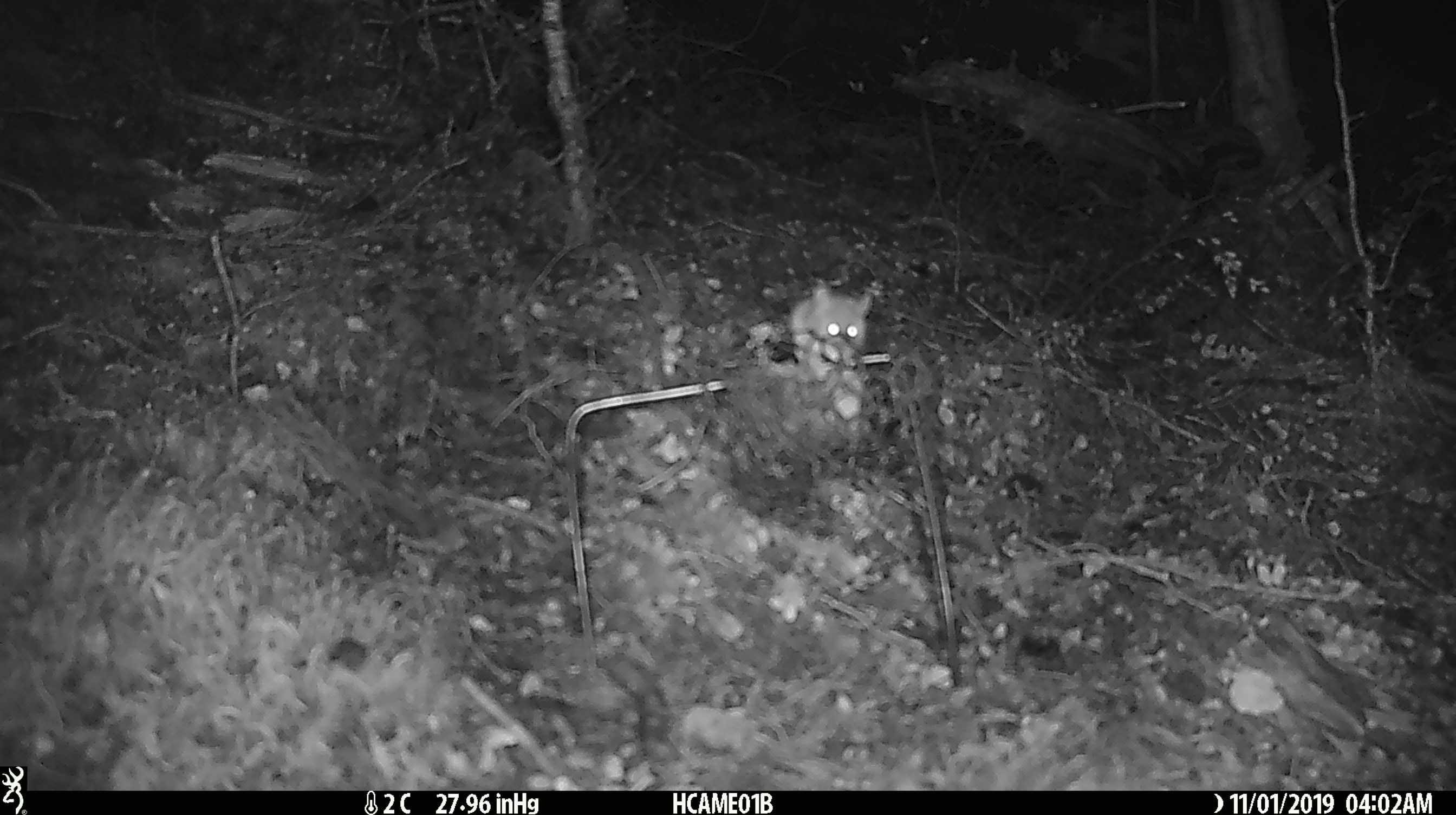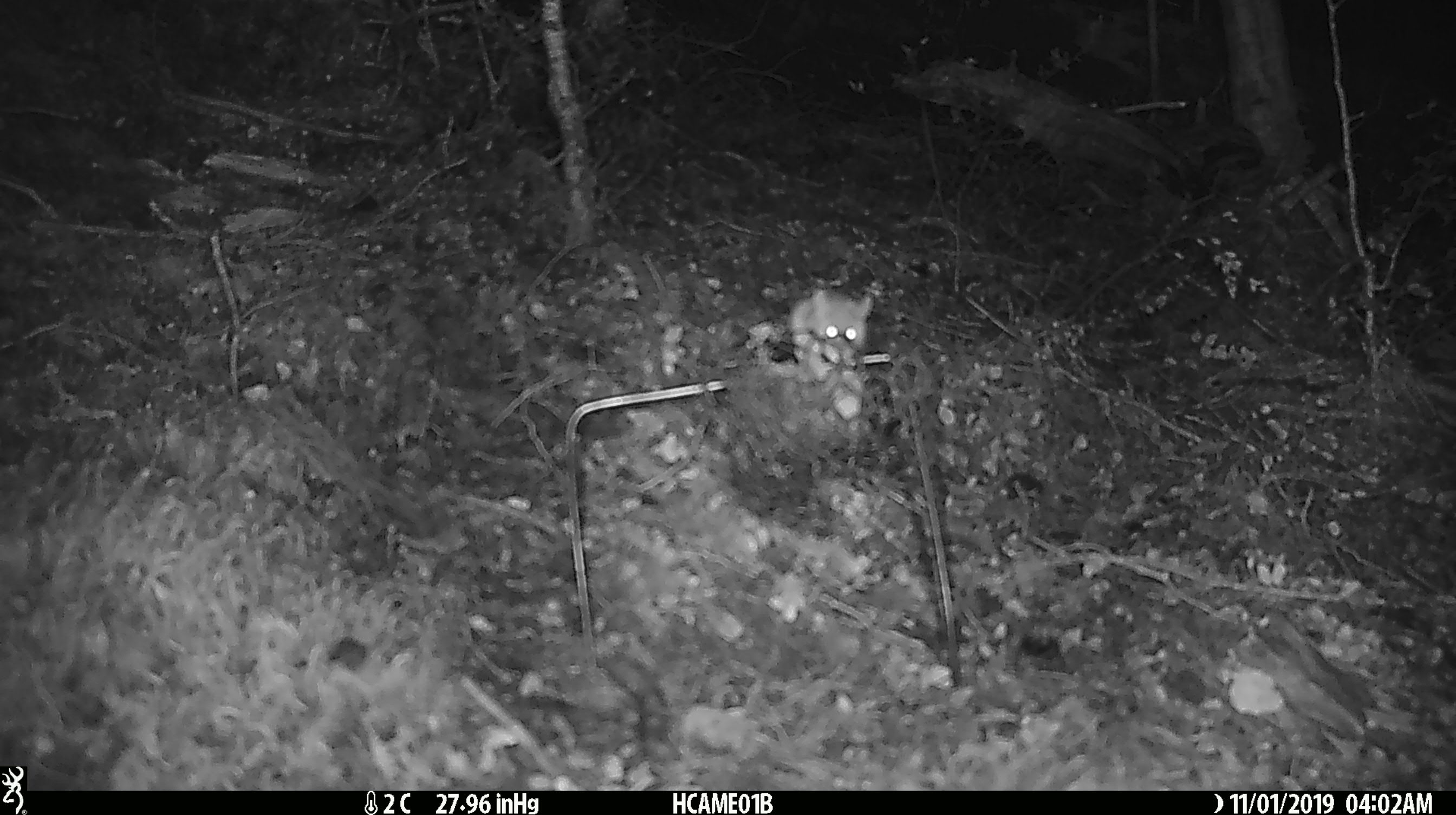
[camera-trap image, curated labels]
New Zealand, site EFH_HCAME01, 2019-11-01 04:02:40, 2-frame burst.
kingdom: Animalia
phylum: Chordata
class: Mammalia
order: Rodentia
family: Muridae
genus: Mus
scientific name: Mus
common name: mouse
Mouse (Mus).